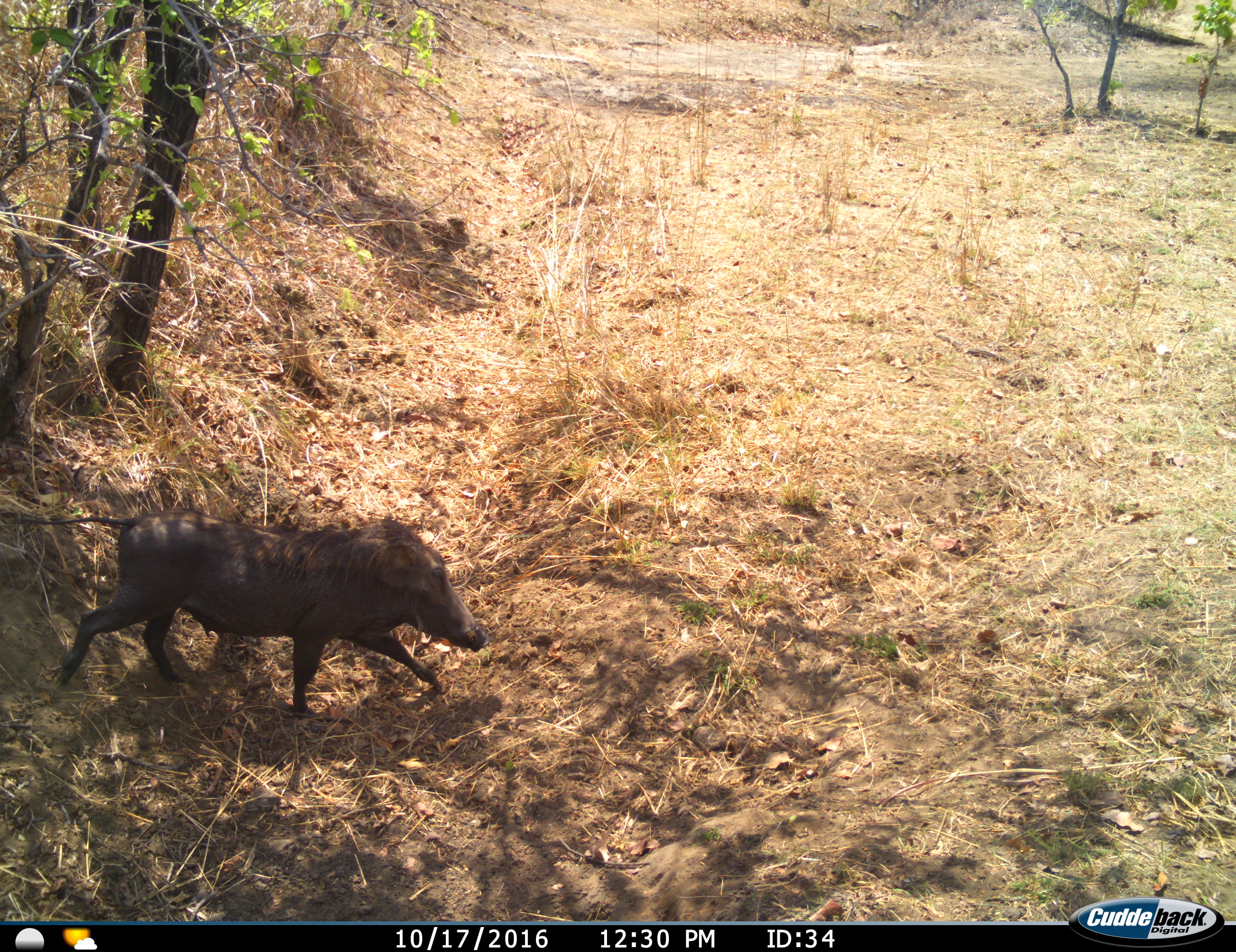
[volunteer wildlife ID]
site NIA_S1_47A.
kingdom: Animalia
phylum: Chordata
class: Mammalia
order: Artiodactyla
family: Suidae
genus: Phacochoerus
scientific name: Phacochoerus africanus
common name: warthog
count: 1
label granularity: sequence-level